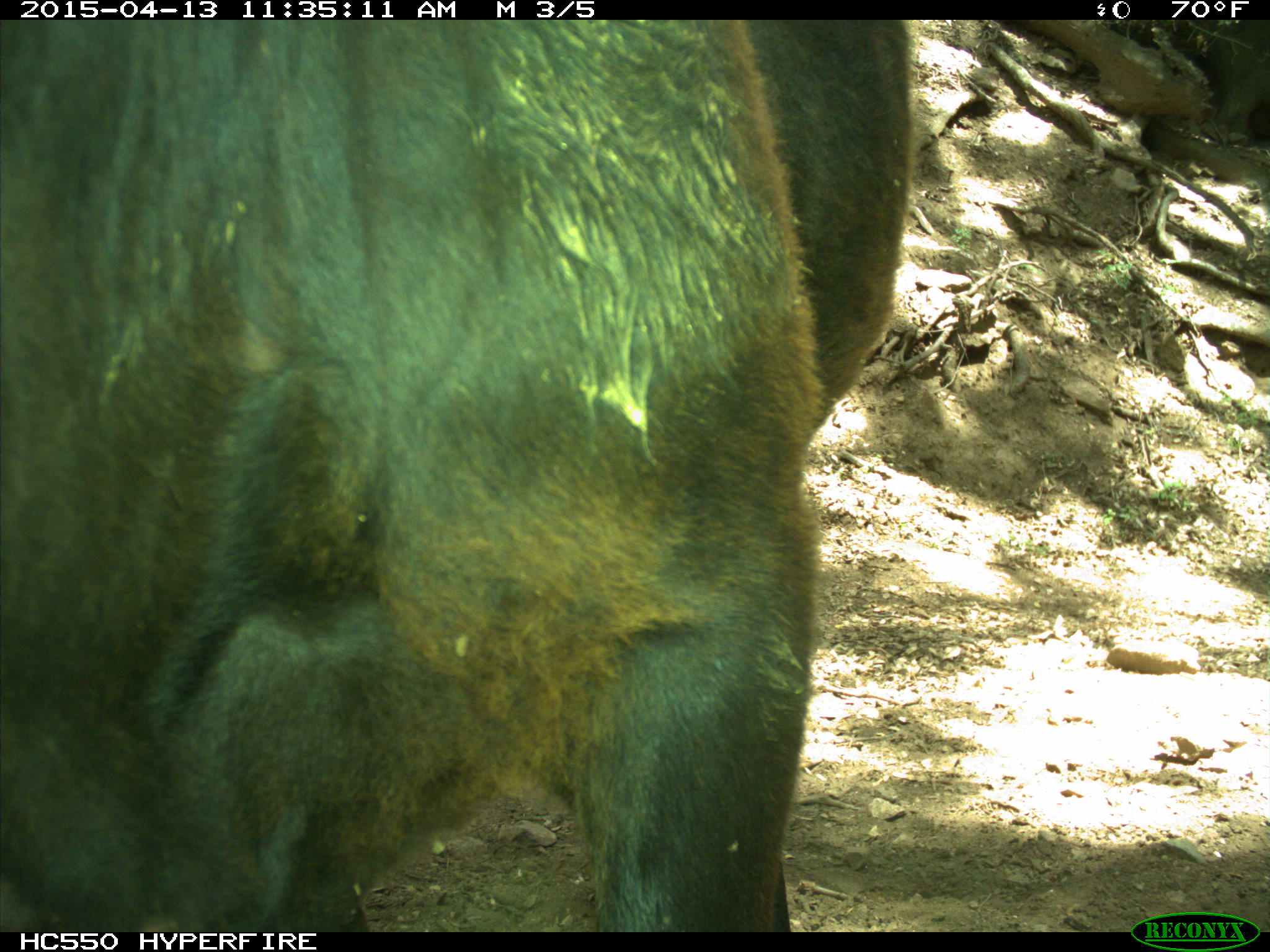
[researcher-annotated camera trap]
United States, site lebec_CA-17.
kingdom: Animalia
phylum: Chordata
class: Mammalia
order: Artiodactyla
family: Bovidae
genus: Bos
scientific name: Bos taurus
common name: domestic cow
Bos taurus (domestic cow).